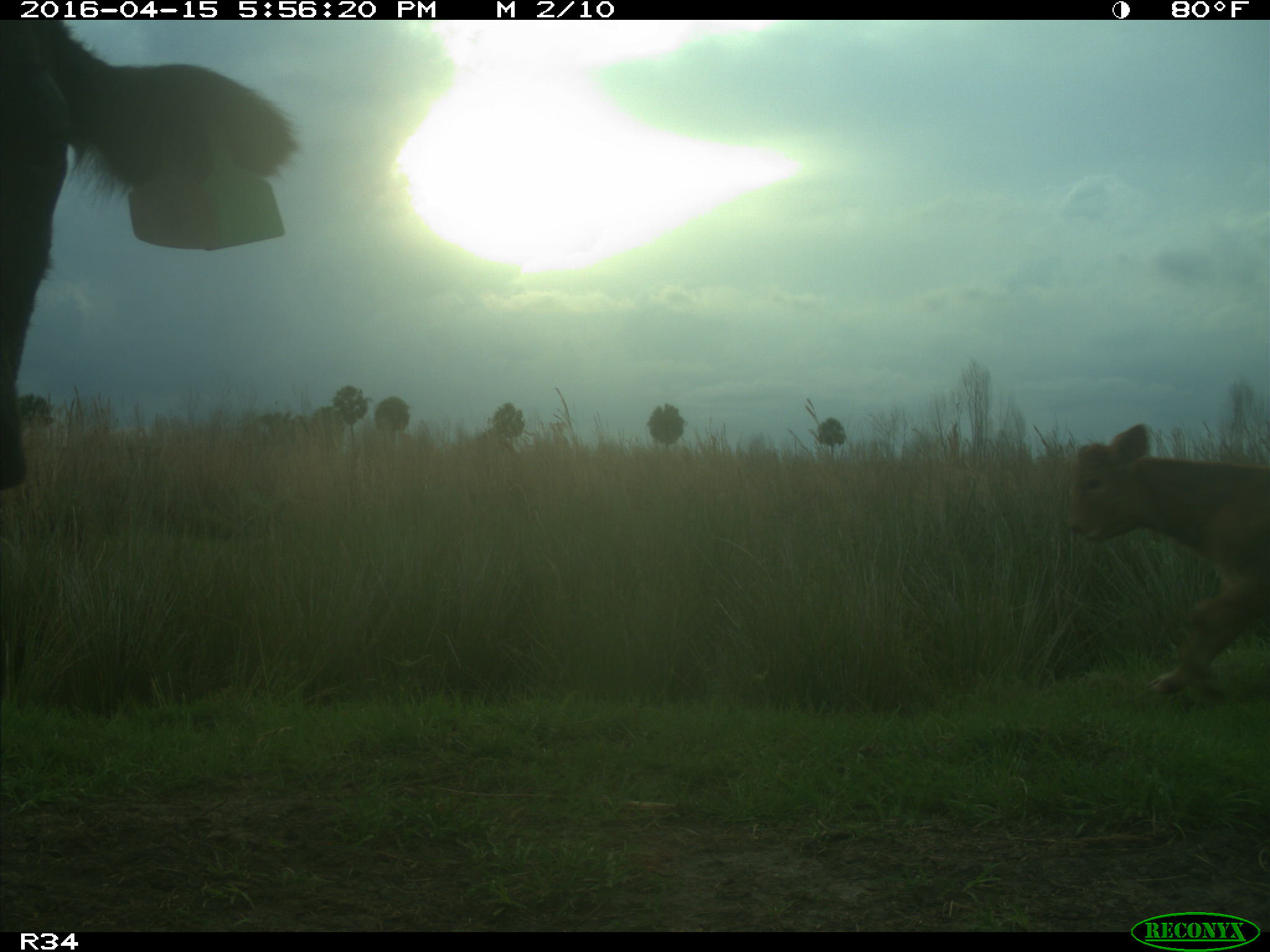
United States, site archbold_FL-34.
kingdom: Animalia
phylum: Chordata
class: Mammalia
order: Artiodactyla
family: Bovidae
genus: Bos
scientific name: Bos taurus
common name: domestic cow